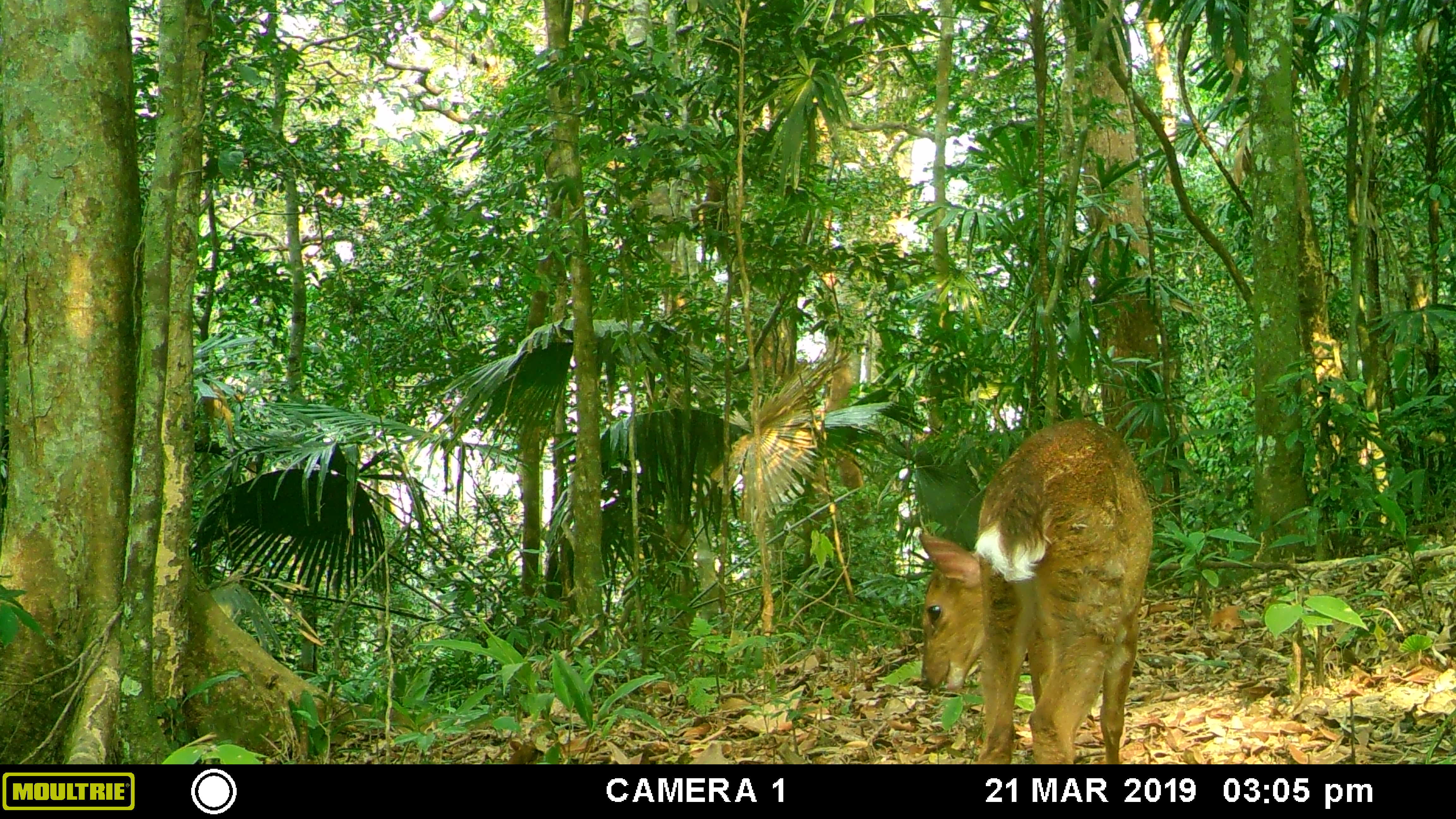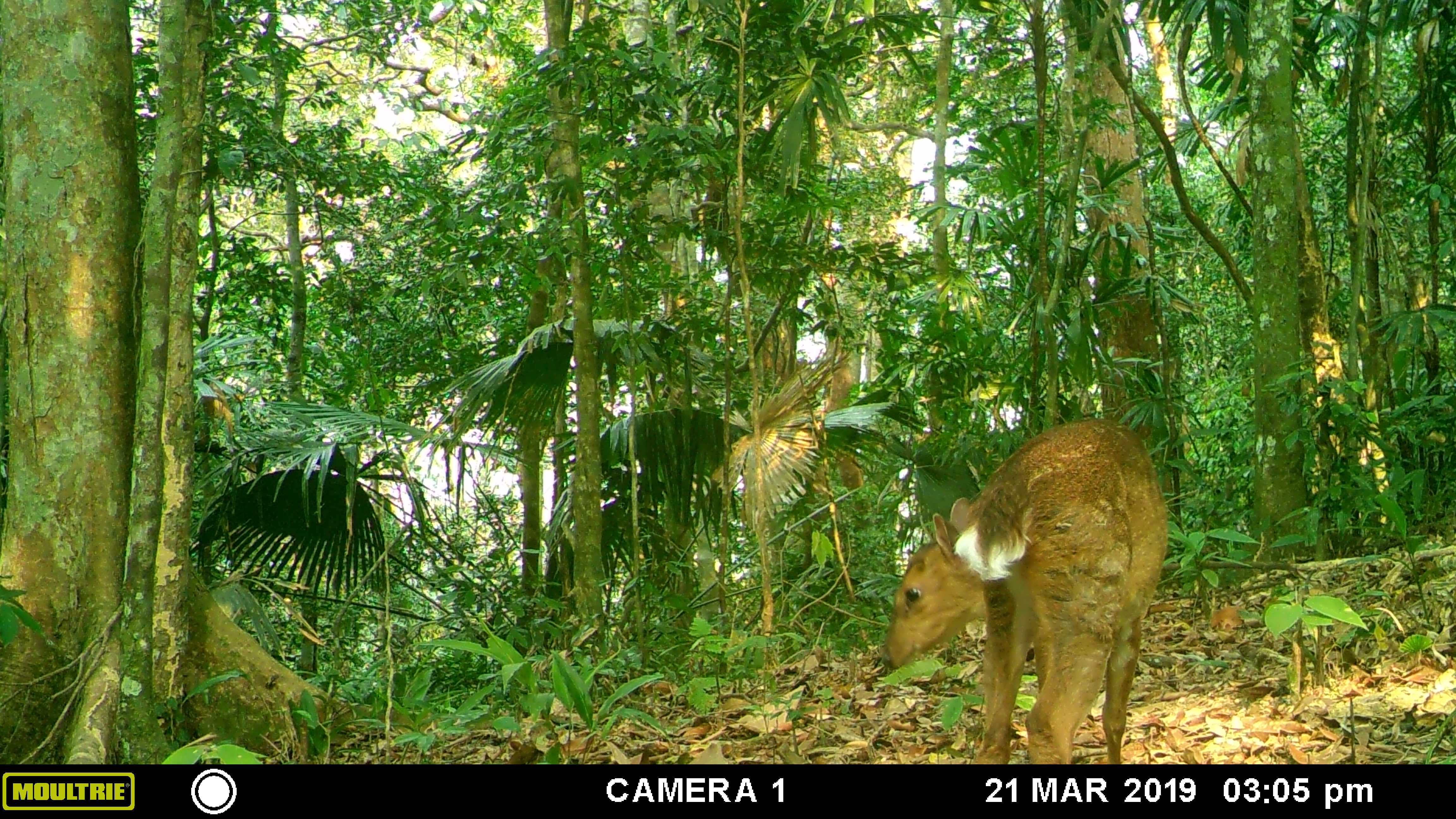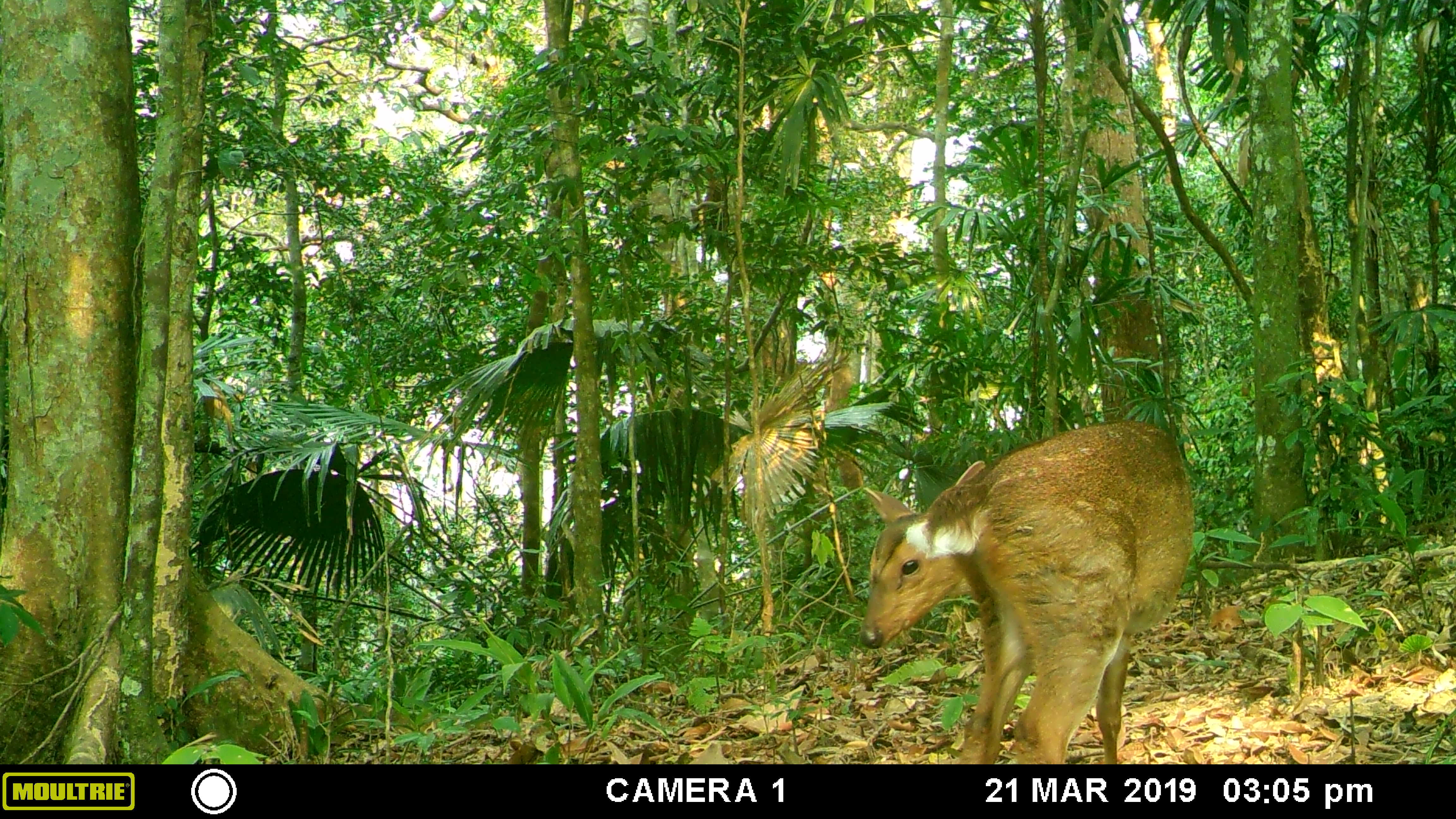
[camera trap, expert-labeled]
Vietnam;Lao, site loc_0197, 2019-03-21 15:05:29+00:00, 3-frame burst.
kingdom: Animalia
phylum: Chordata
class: Mammalia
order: Artiodactyla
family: Cervidae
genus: Muntiacus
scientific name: Muntiacus vuquangensis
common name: large-antlered muntjac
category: large antlered muntjac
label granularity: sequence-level